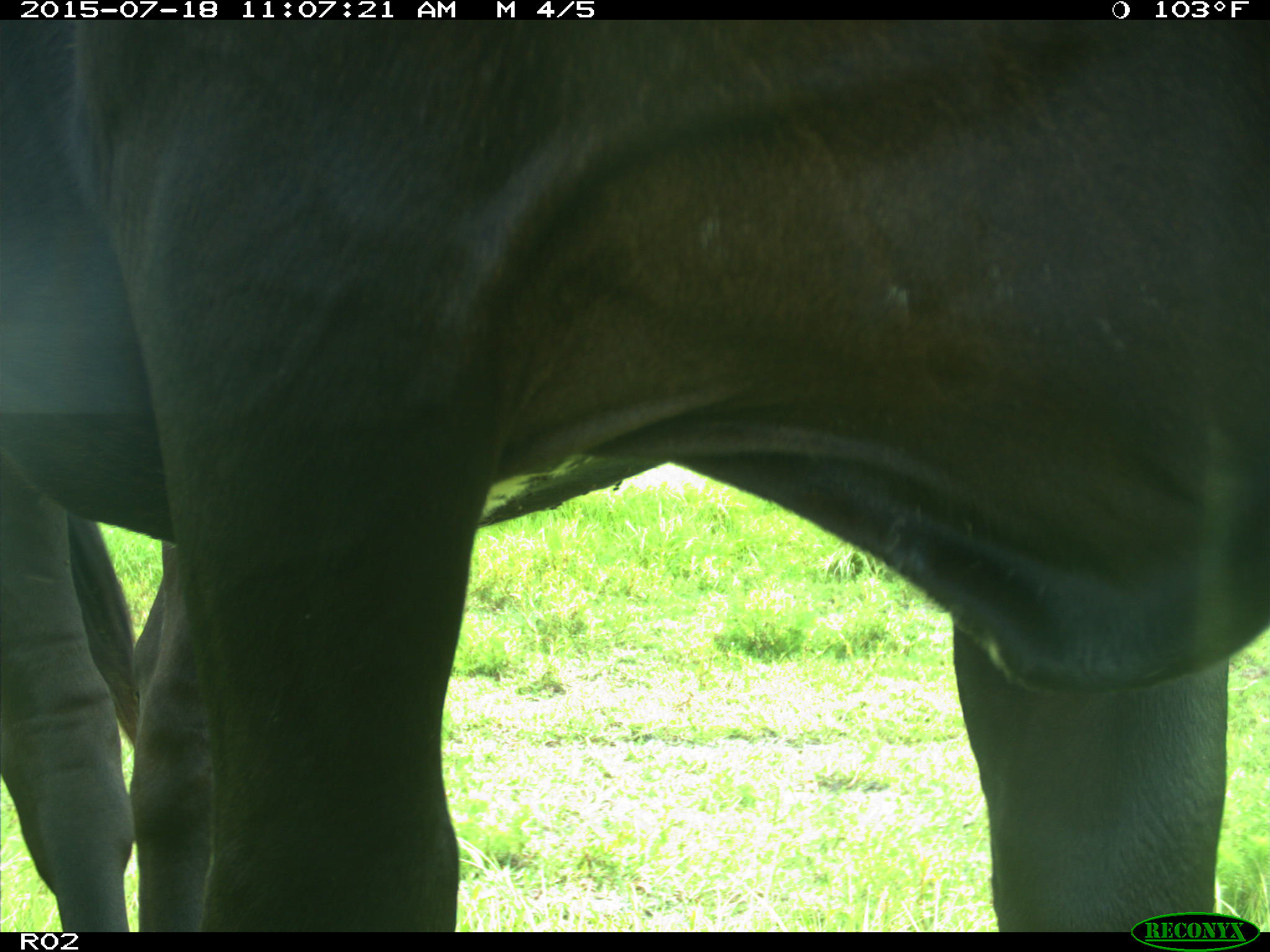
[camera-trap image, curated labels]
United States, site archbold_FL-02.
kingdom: Animalia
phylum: Chordata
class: Mammalia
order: Artiodactyla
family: Bovidae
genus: Bos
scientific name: Bos taurus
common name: domestic cow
Bos taurus (domestic cow).